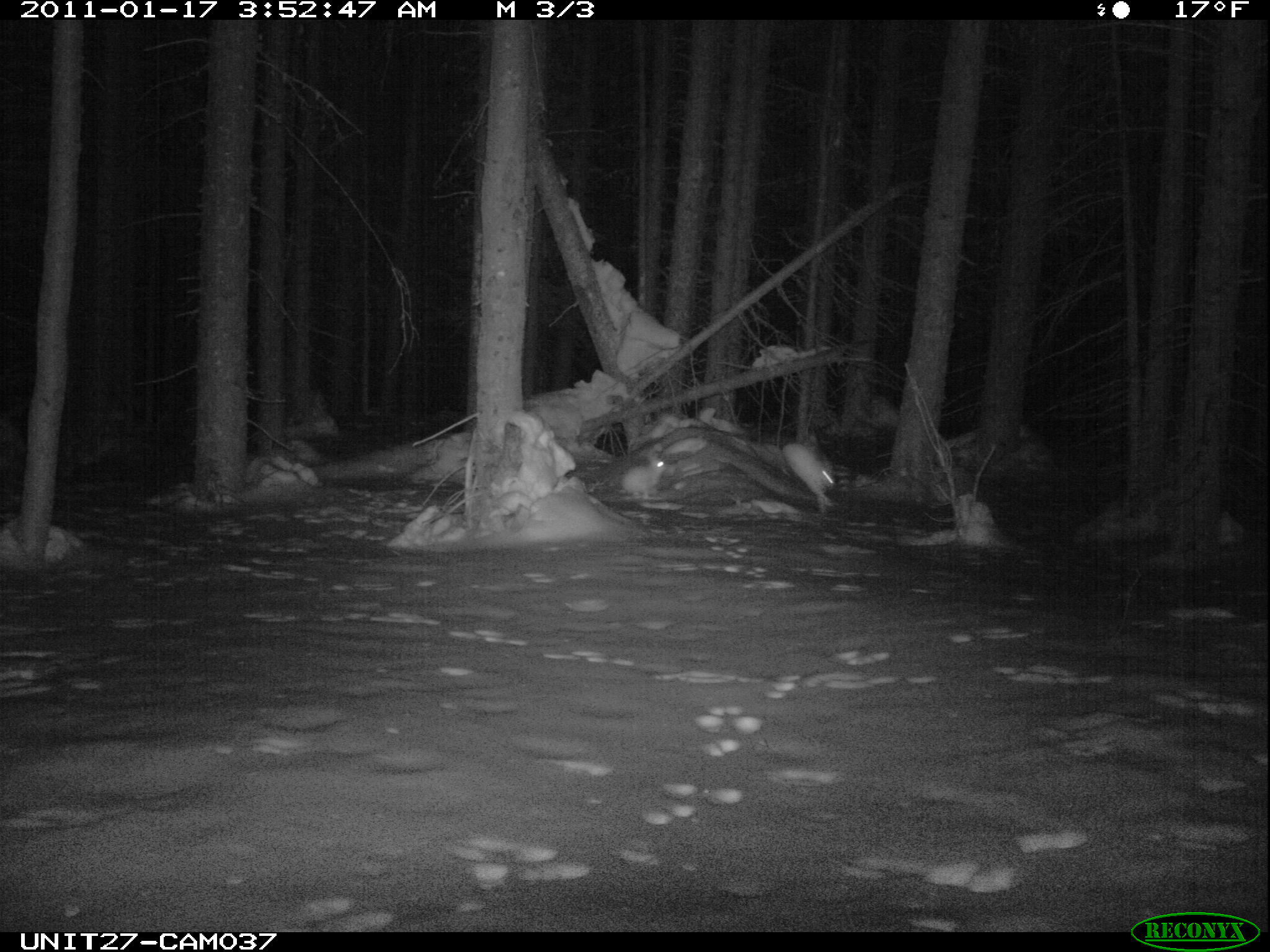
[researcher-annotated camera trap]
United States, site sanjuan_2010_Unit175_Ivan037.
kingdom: Animalia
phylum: Chordata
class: Mammalia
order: Lagomorpha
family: Leporidae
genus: Lepus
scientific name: Lepus americanus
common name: snowshoe hare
Lepus americanus (snowshoe hare).